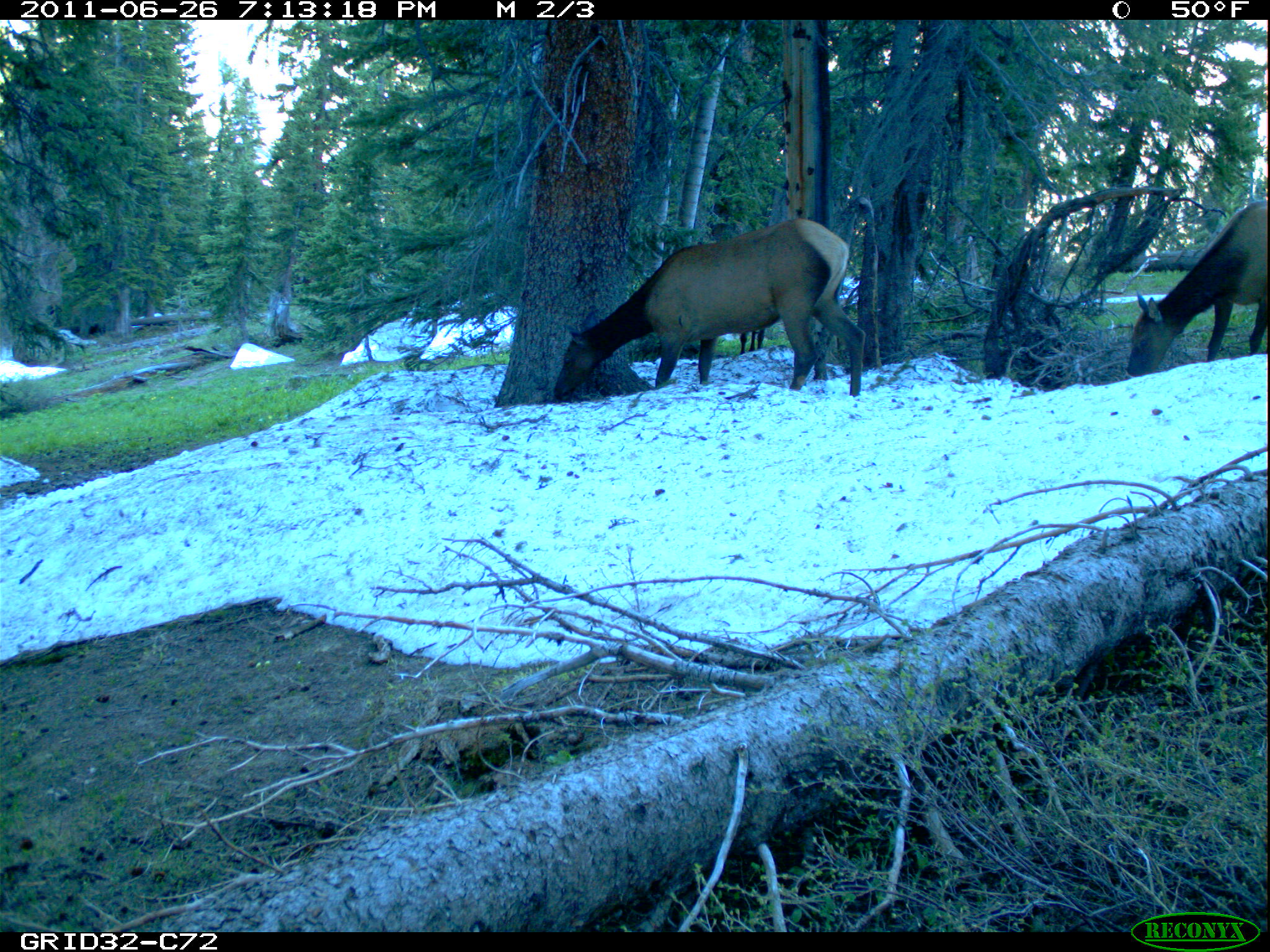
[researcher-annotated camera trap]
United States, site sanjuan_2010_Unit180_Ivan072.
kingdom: Animalia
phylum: Chordata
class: Mammalia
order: Artiodactyla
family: Cervidae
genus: Cervus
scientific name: Cervus elaphus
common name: red deer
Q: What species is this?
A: Cervus elaphus (red deer).